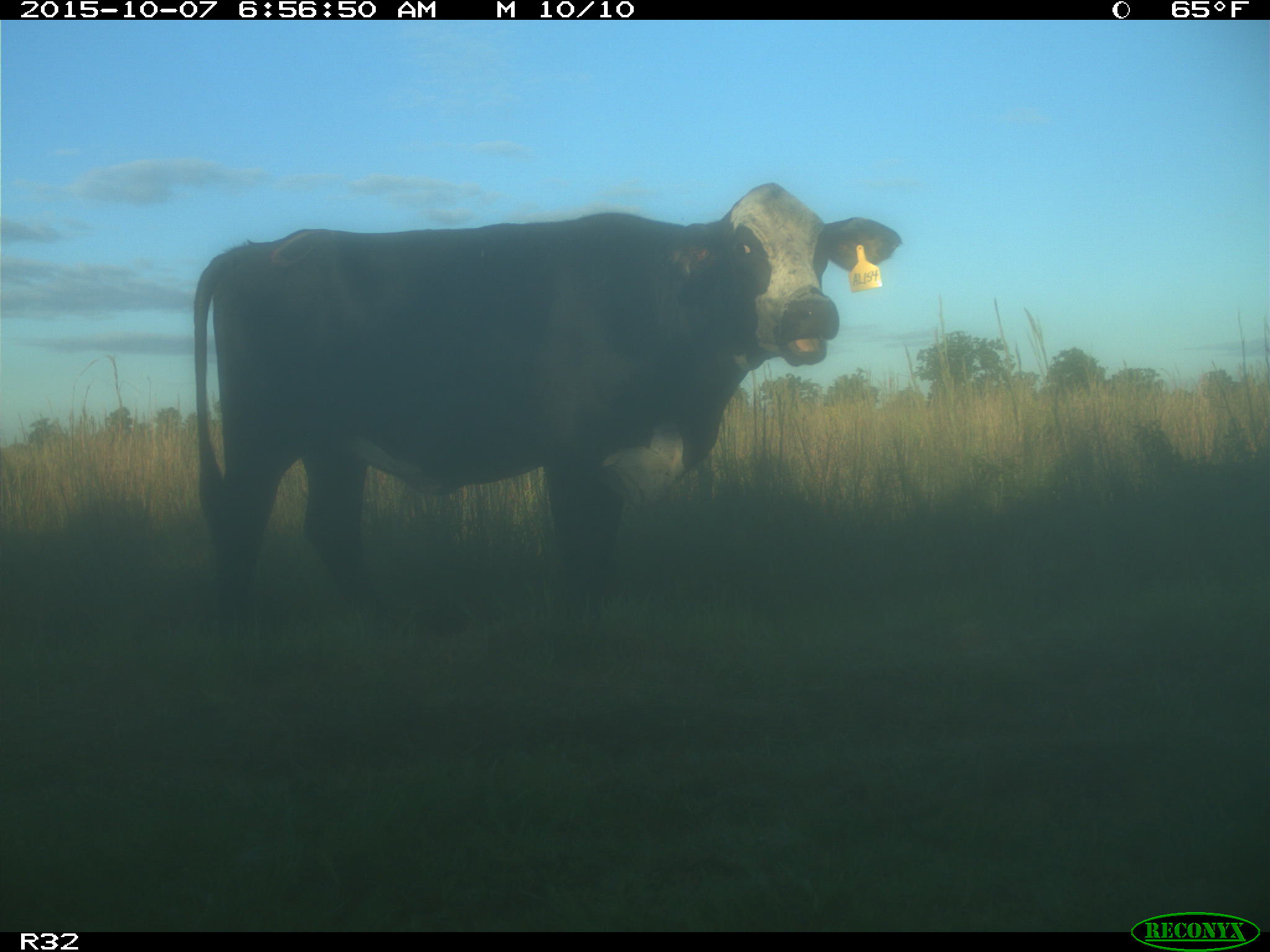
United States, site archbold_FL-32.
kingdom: Animalia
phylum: Chordata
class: Mammalia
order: Artiodactyla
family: Bovidae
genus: Bos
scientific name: Bos taurus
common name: domestic cow